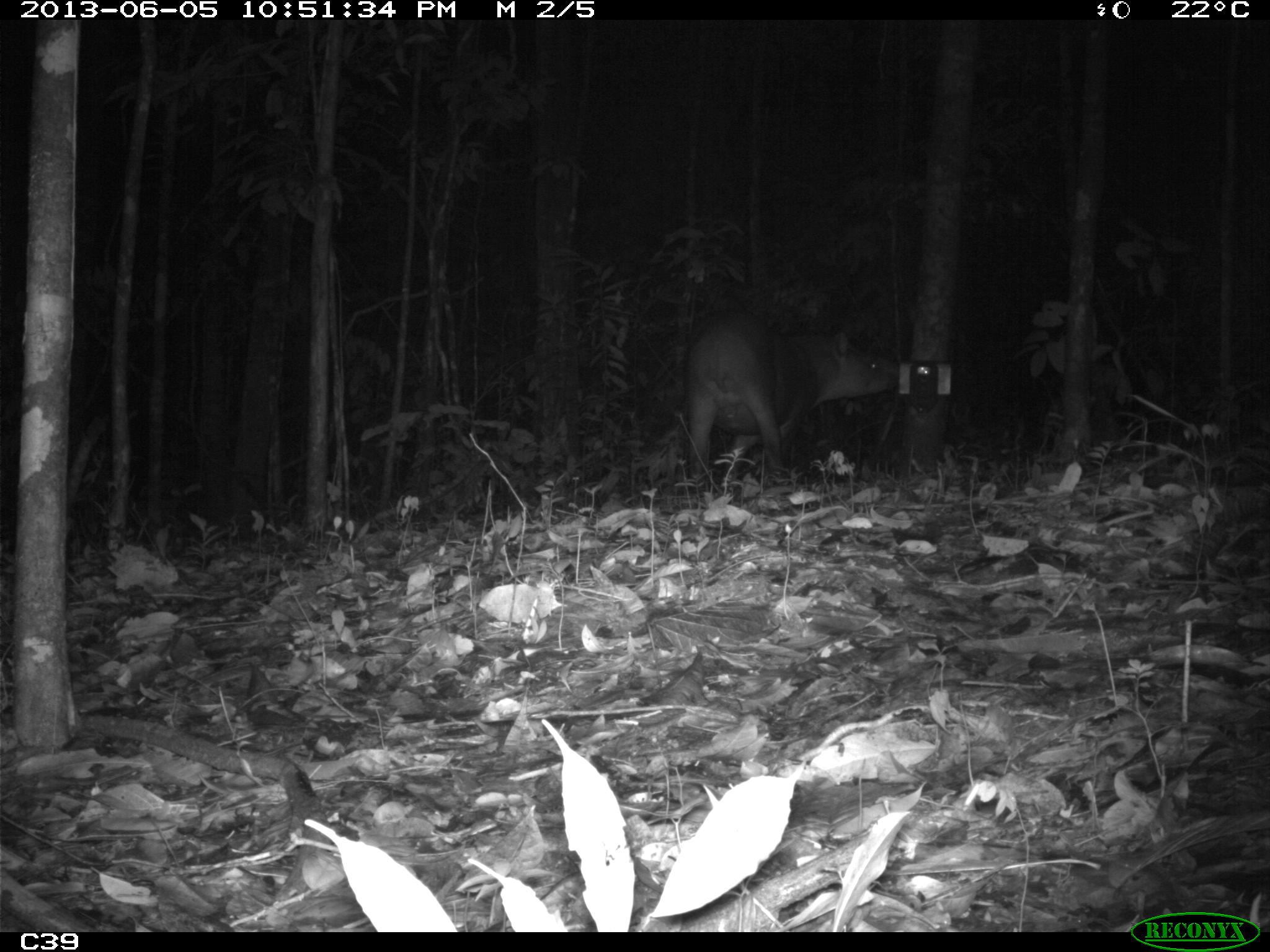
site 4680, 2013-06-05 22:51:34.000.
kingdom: Animalia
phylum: Chordata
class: Mammalia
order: Perissodactyla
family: Tapiridae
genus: Tapirus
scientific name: Tapirus terrestris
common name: south american tapir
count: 1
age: adult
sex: male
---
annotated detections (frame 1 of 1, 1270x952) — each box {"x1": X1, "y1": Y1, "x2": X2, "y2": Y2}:
tapirus terrestris: {"x1": 689, "y1": 320, "x2": 900, "y2": 481}